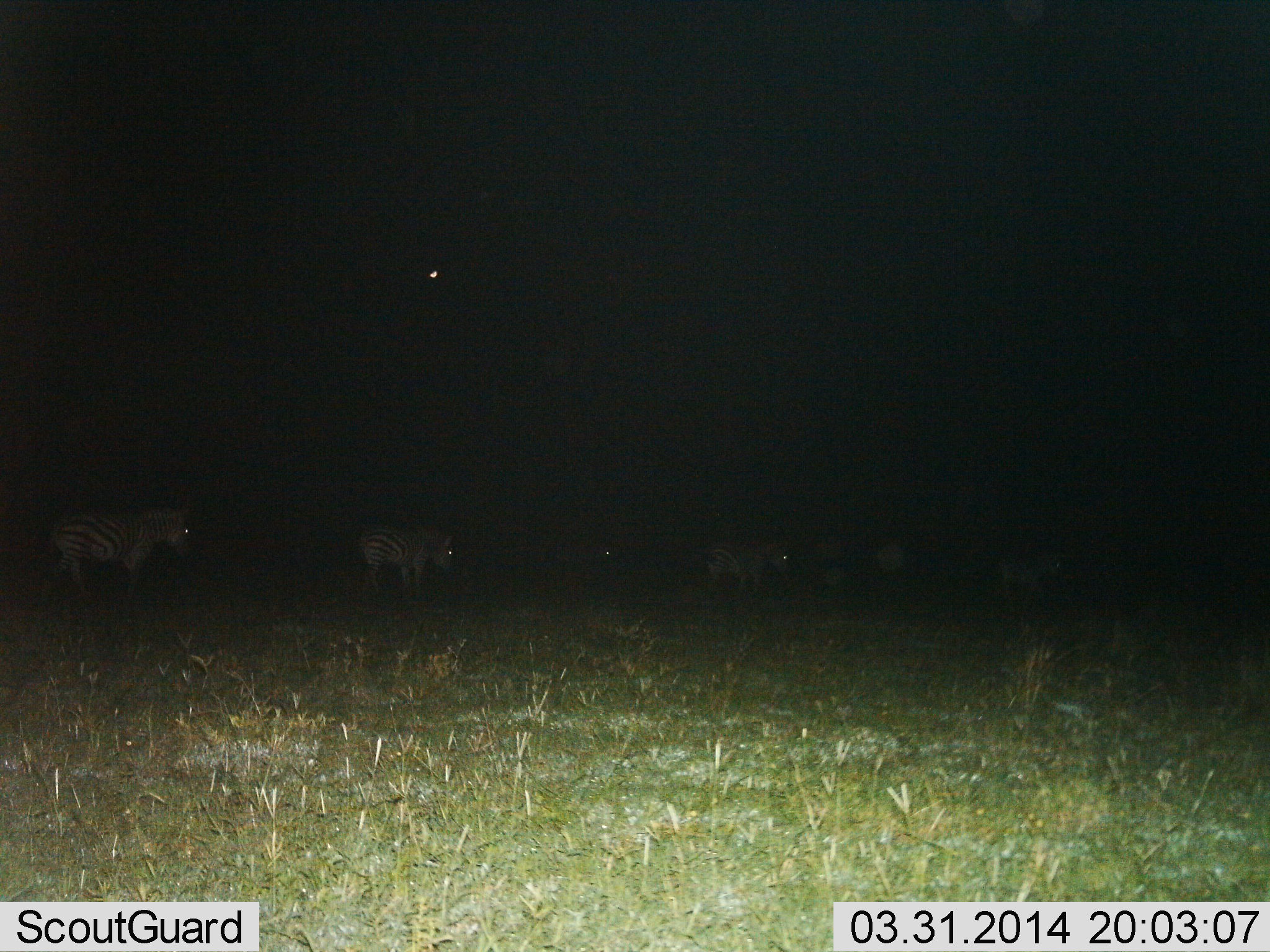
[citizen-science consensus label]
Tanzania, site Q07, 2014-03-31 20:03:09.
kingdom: Animalia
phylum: Chordata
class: Mammalia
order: Perissodactyla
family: Equidae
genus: Equus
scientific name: Equus quagga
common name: plains zebra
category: zebra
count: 6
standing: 40%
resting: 0%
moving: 50%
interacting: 0%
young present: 0%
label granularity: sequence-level